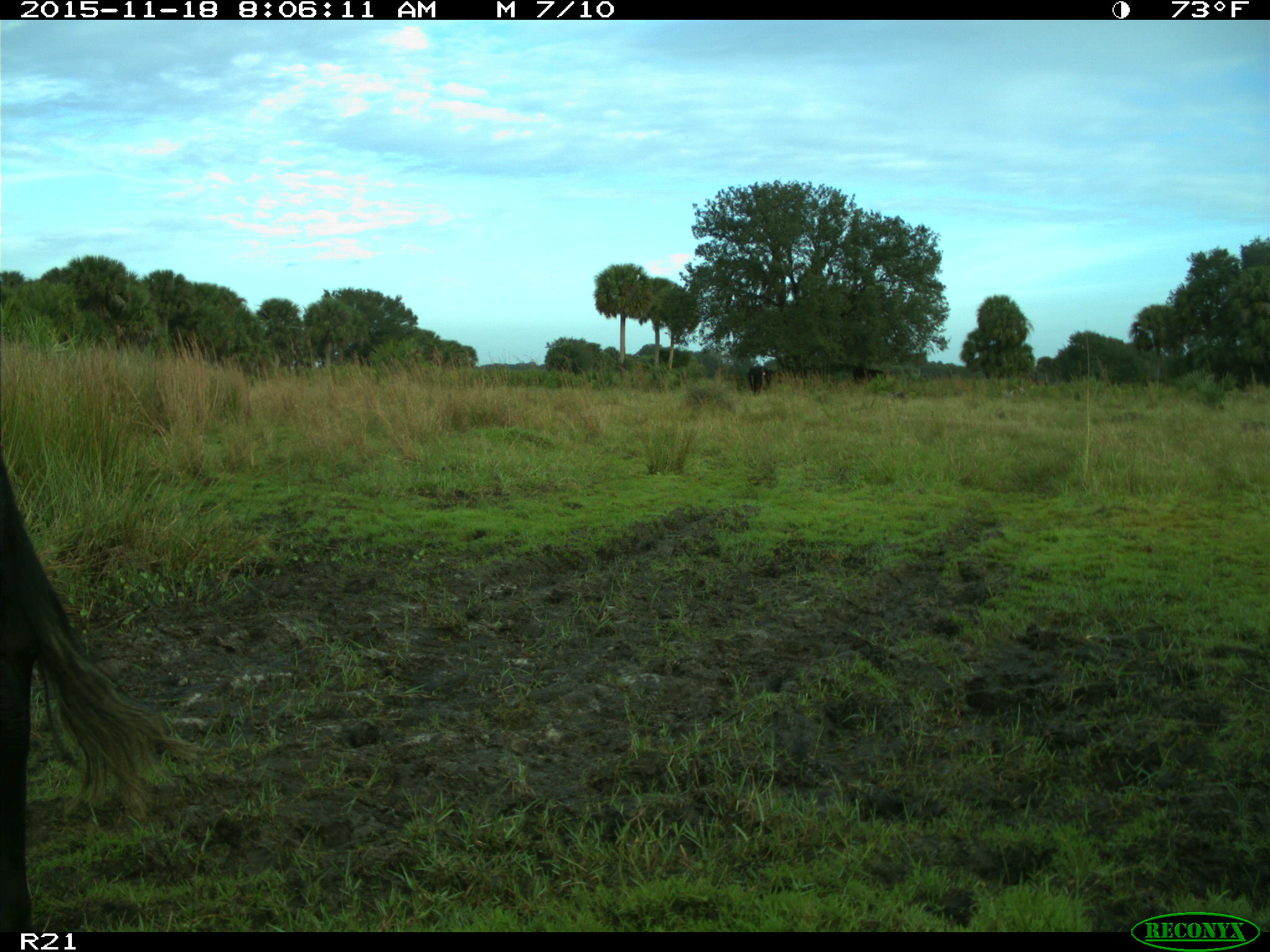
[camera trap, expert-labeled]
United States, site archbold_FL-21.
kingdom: Animalia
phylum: Chordata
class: Mammalia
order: Artiodactyla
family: Bovidae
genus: Bos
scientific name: Bos taurus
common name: domestic cow